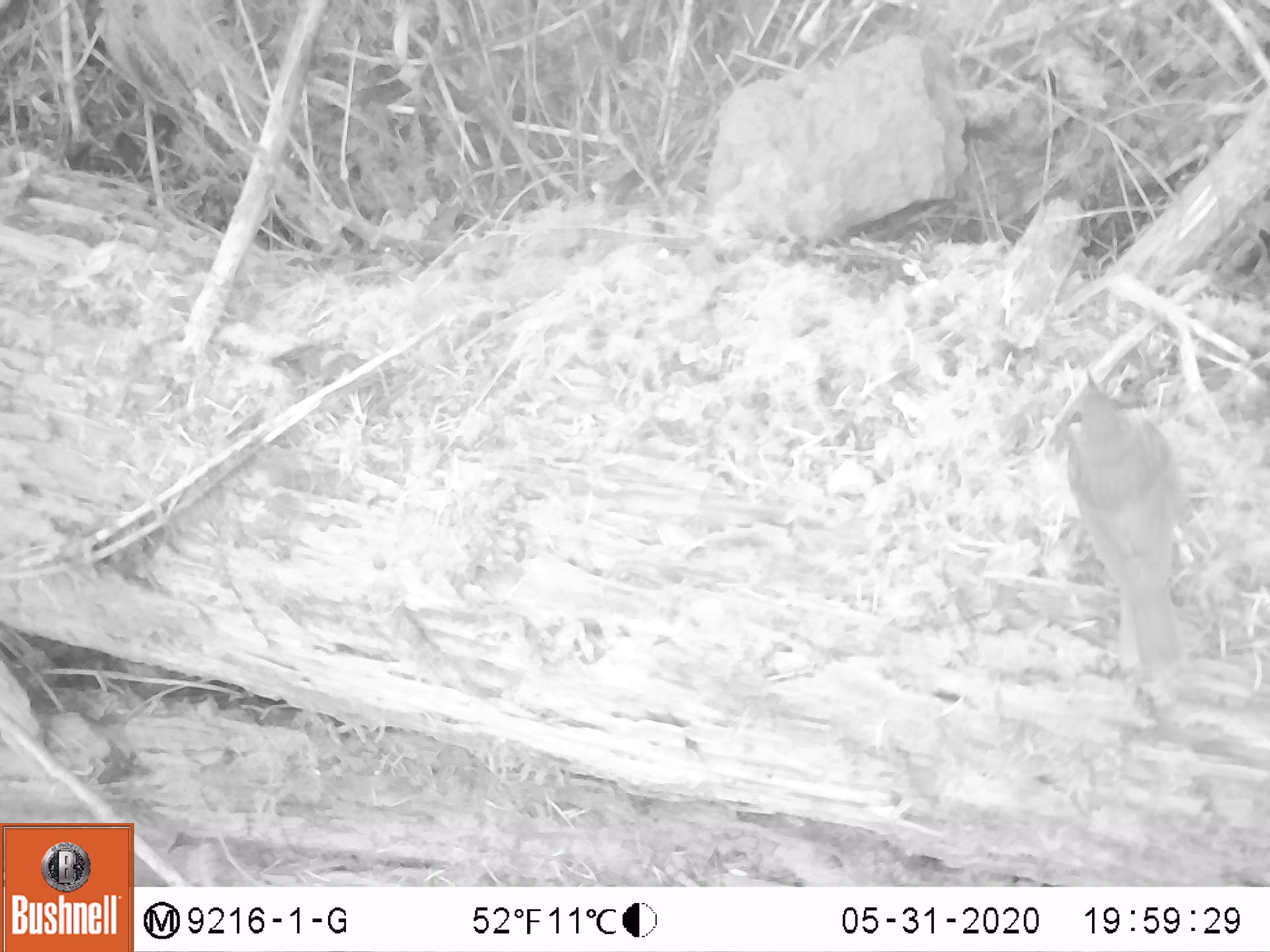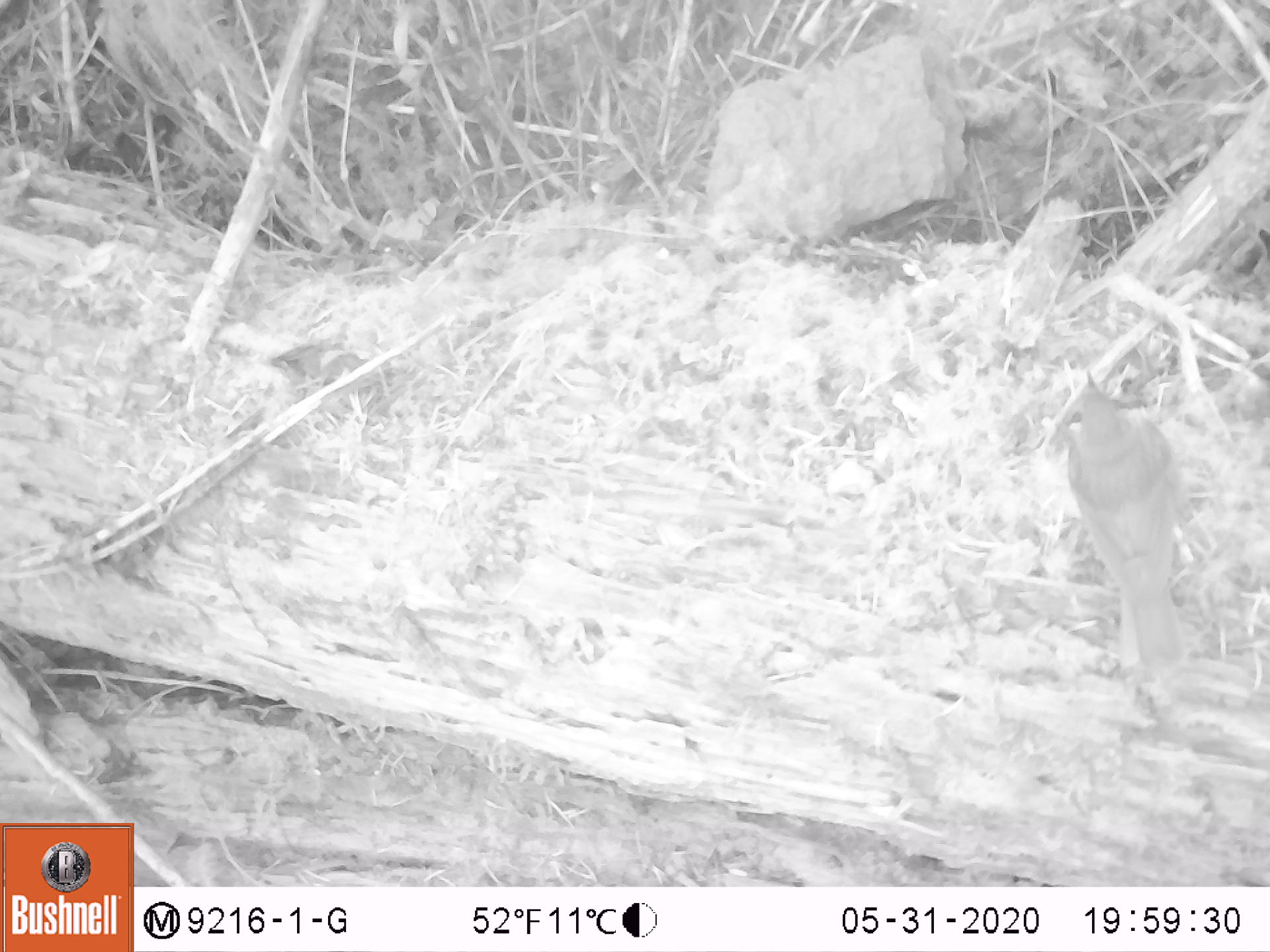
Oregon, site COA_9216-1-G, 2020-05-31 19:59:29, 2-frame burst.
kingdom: Animalia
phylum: Chordata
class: Aves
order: Passeriformes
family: Turdidae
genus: Catharus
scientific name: Catharus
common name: brown thrushes and nightingale-thrushes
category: catharus species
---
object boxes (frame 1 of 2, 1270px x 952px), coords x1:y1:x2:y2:
catharus species: 1037:359:1217:715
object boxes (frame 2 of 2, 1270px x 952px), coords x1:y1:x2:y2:
catharus species: 1042:359:1219:685